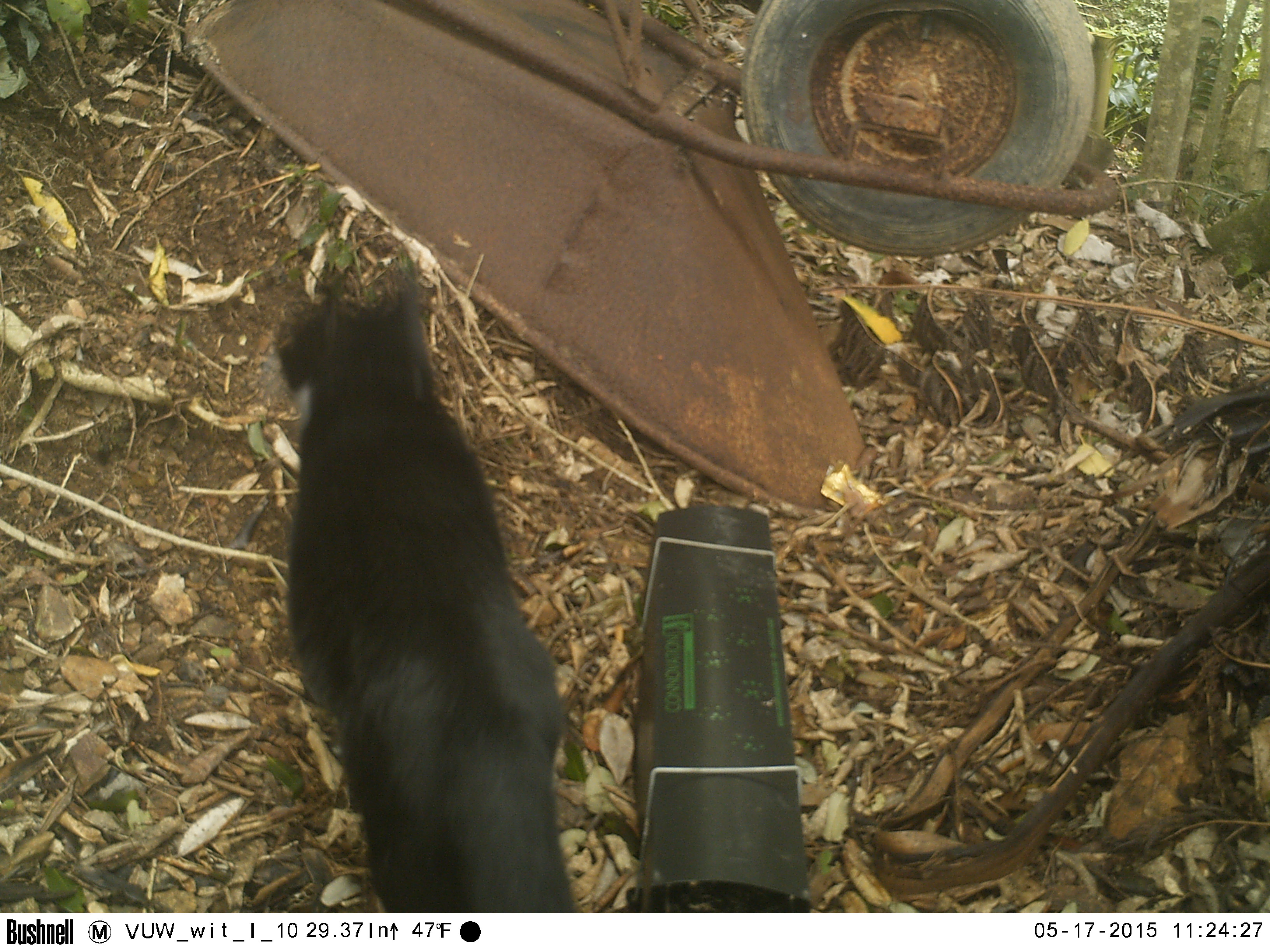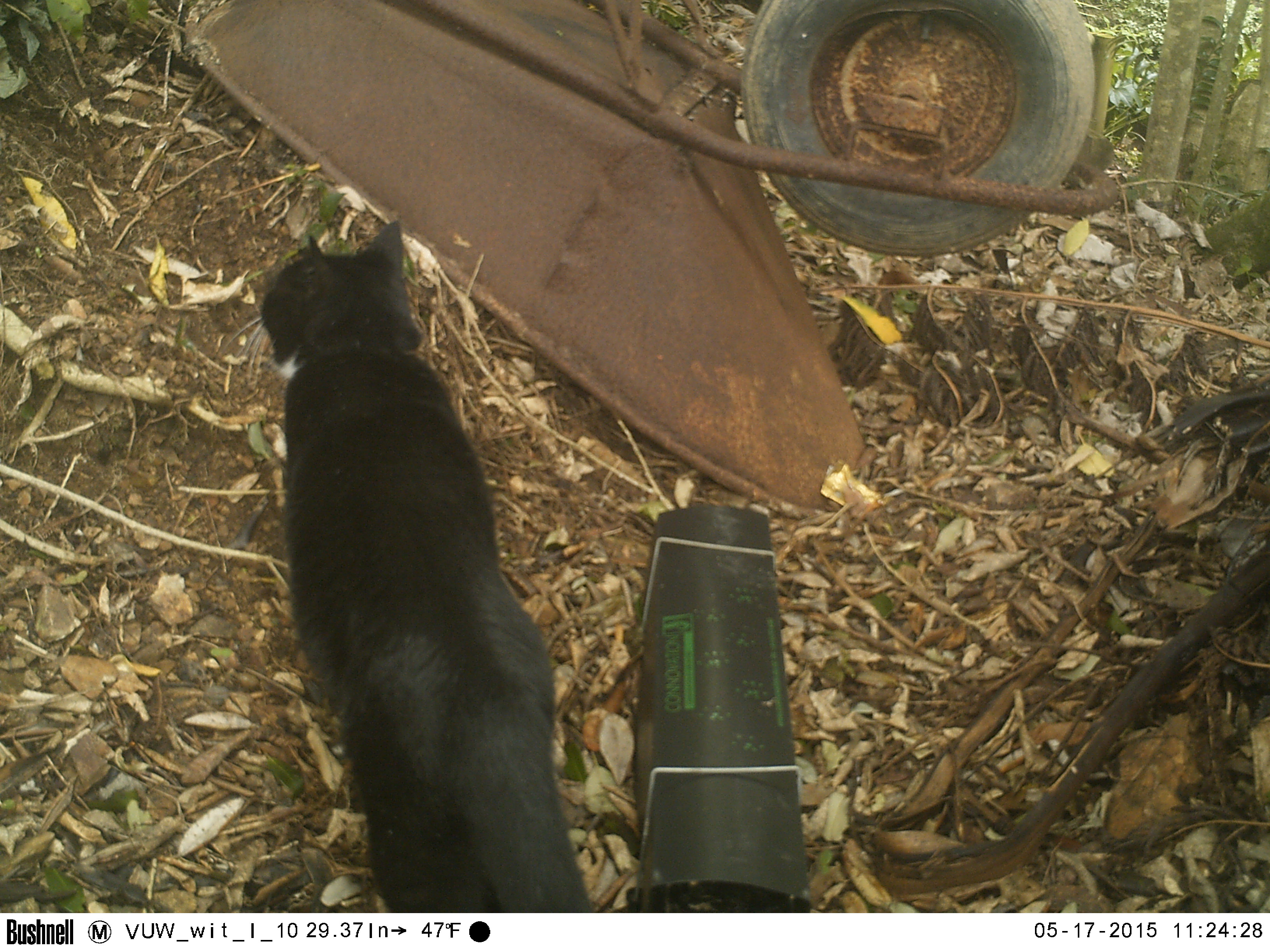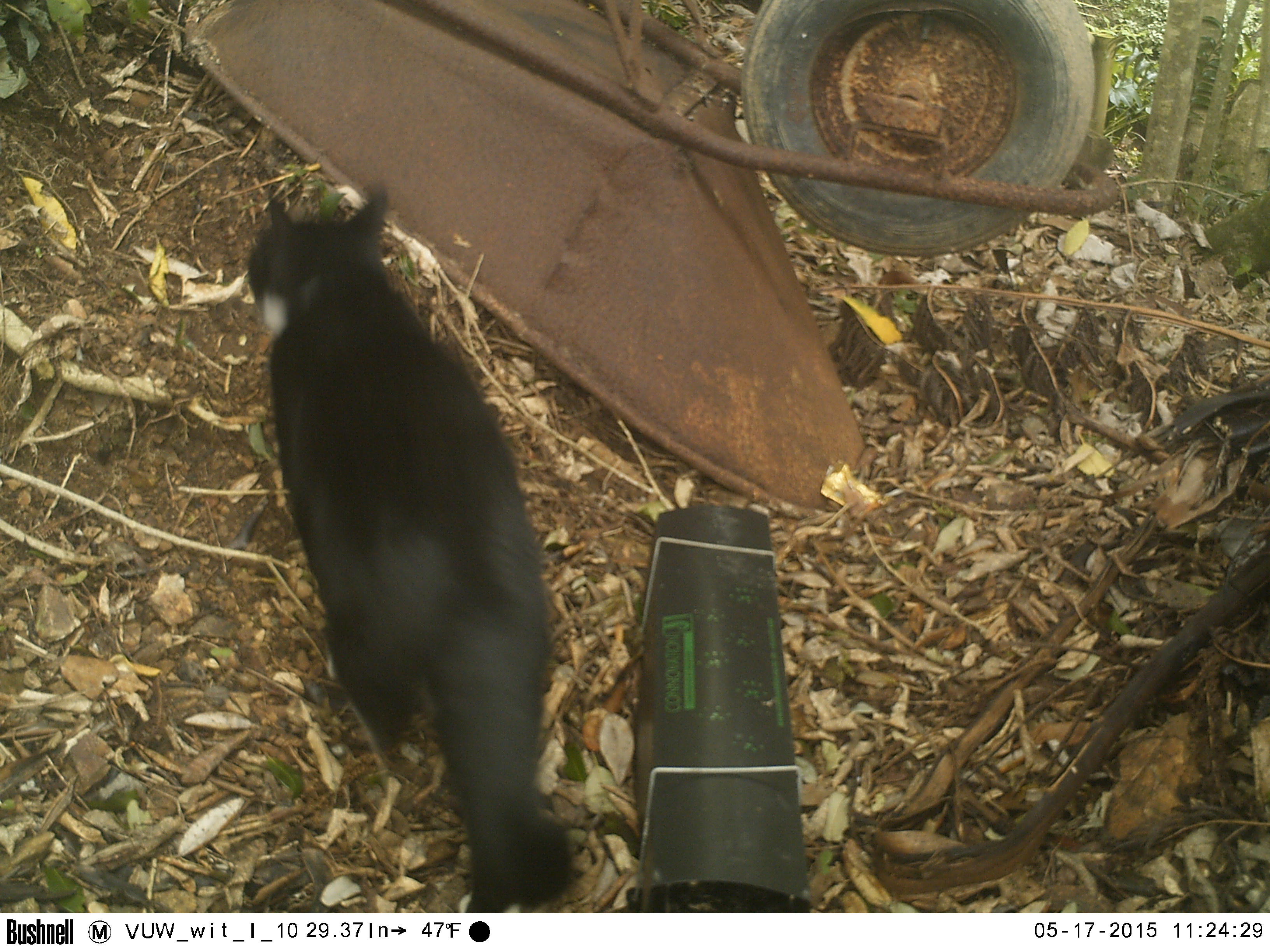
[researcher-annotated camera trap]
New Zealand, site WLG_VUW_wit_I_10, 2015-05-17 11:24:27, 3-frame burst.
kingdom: Animalia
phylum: Chordata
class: Mammalia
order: Carnivora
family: Felidae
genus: Felis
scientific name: Felis catus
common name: domestic cat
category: cat